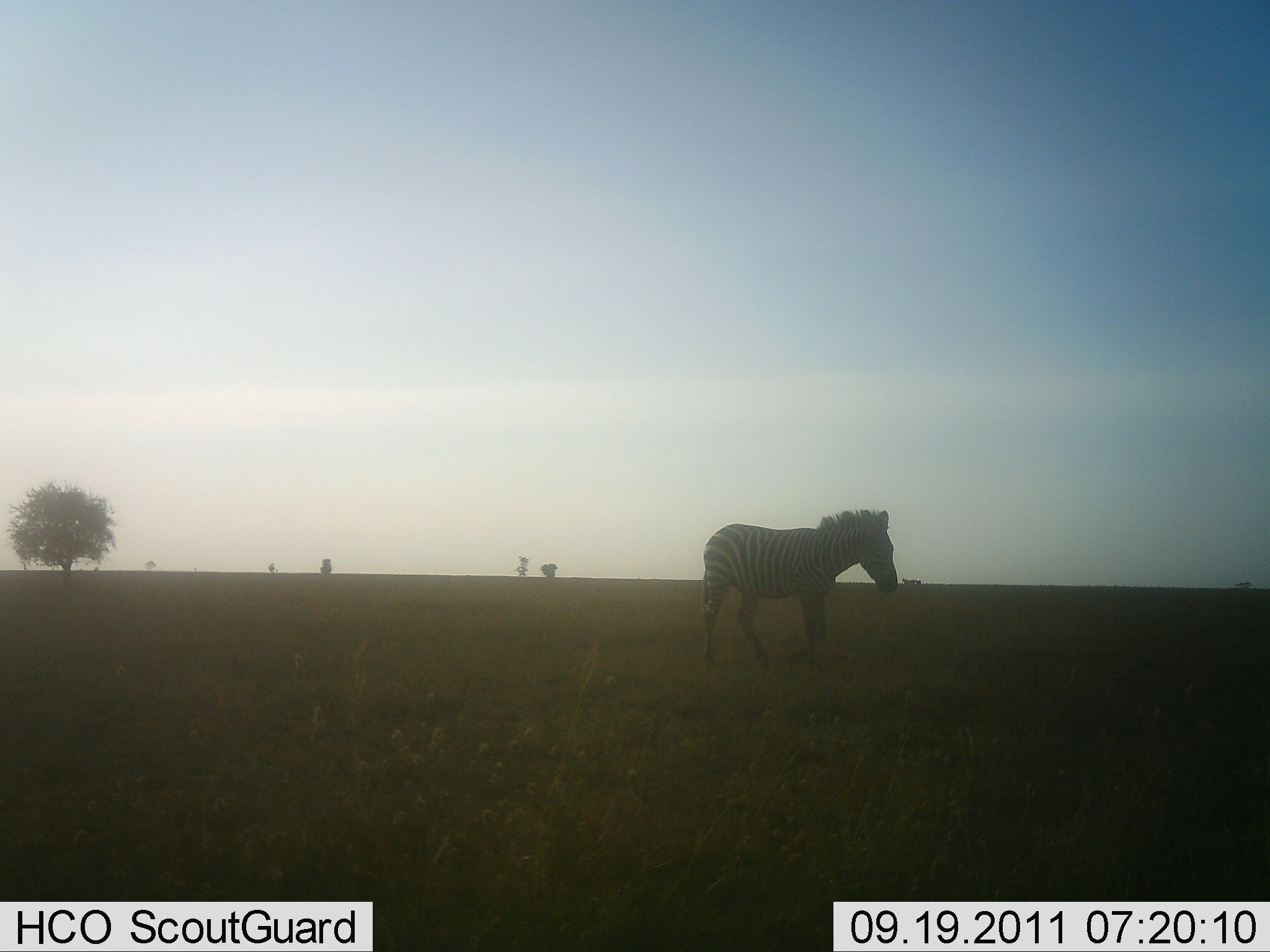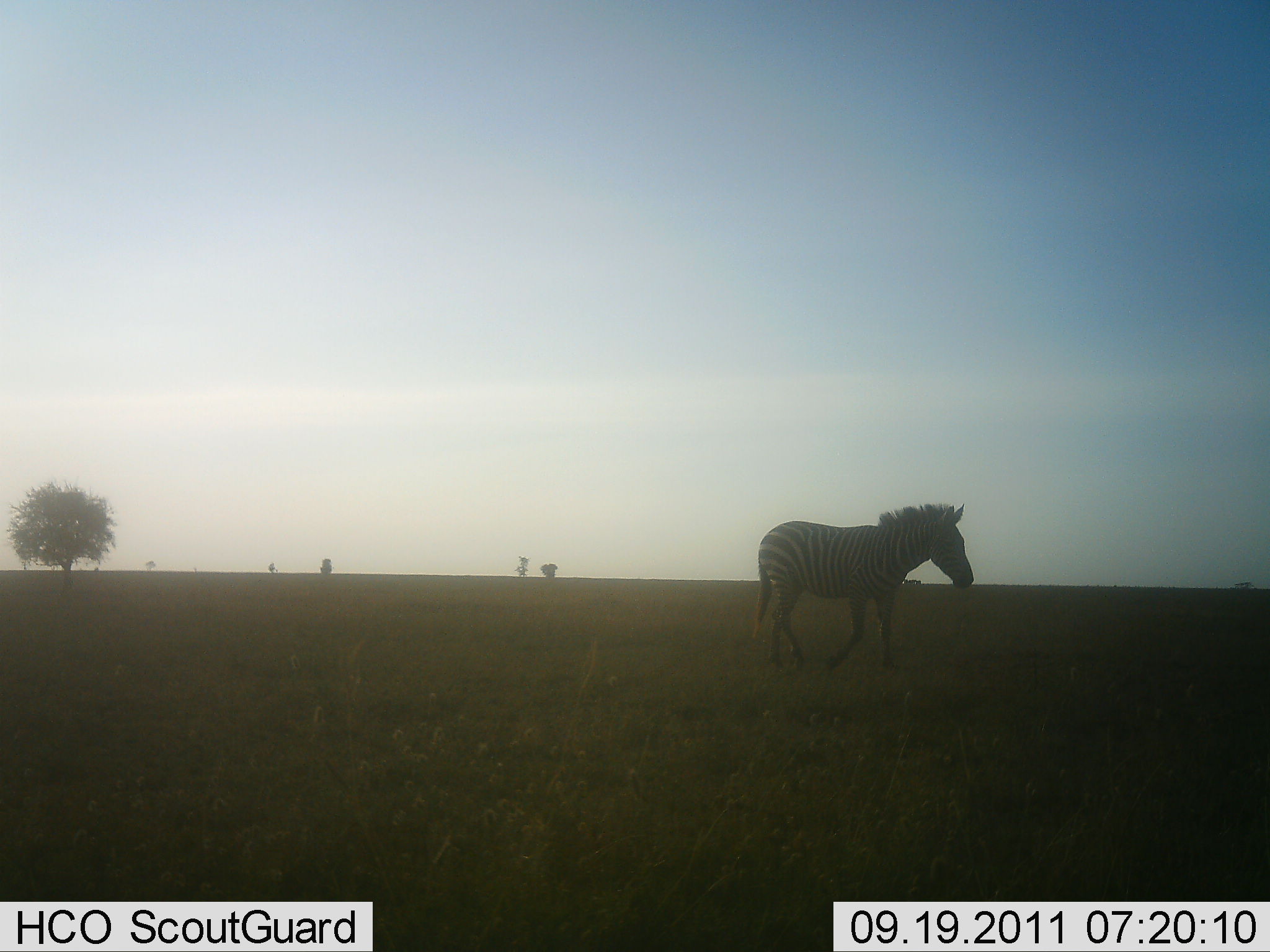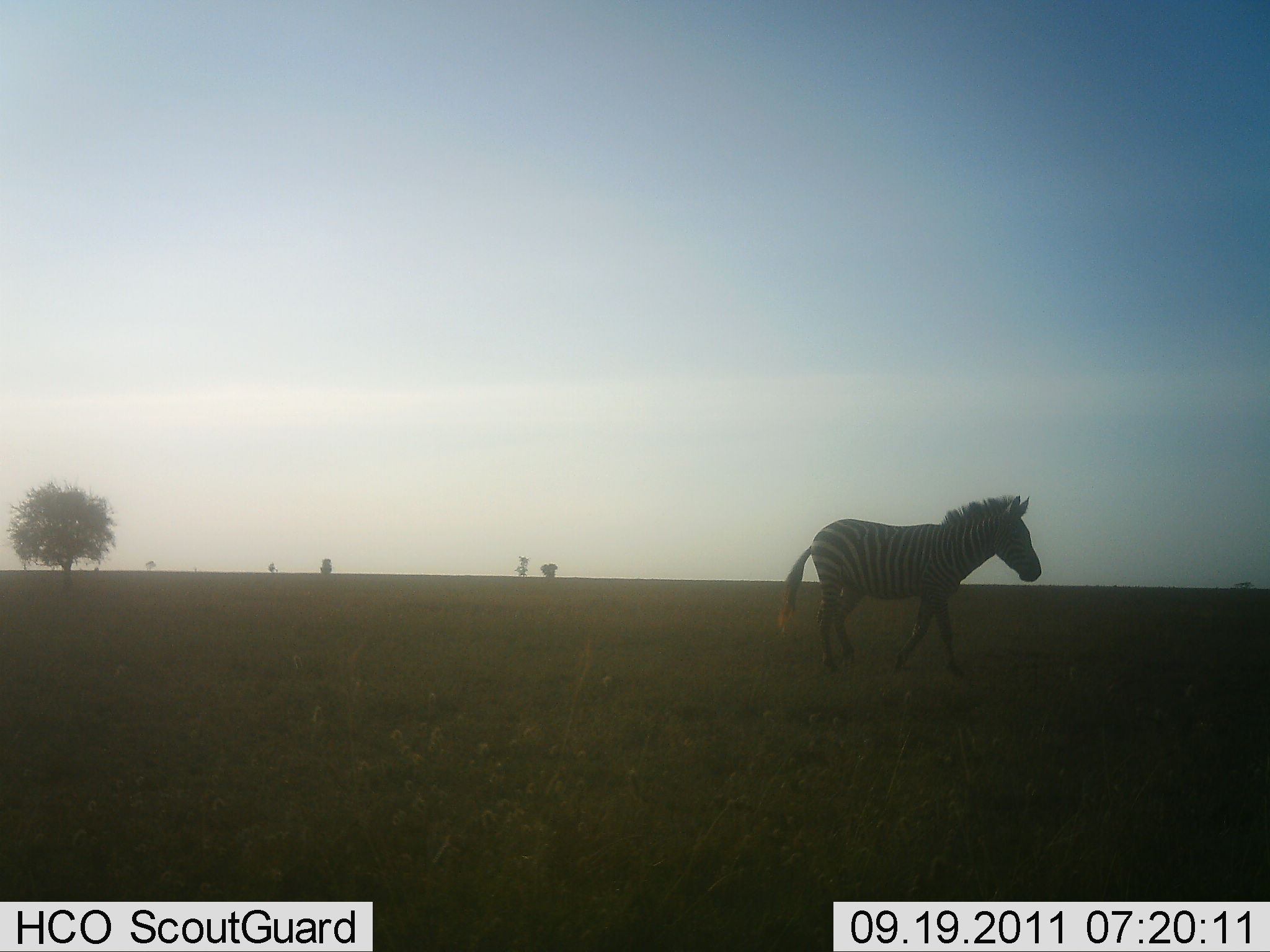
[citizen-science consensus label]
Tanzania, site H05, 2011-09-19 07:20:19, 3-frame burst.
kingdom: Animalia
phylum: Chordata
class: Mammalia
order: Perissodactyla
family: Equidae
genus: Equus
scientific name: Equus quagga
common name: plains zebra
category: zebra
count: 1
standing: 0%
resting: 0%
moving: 100%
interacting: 0%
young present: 0%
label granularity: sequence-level